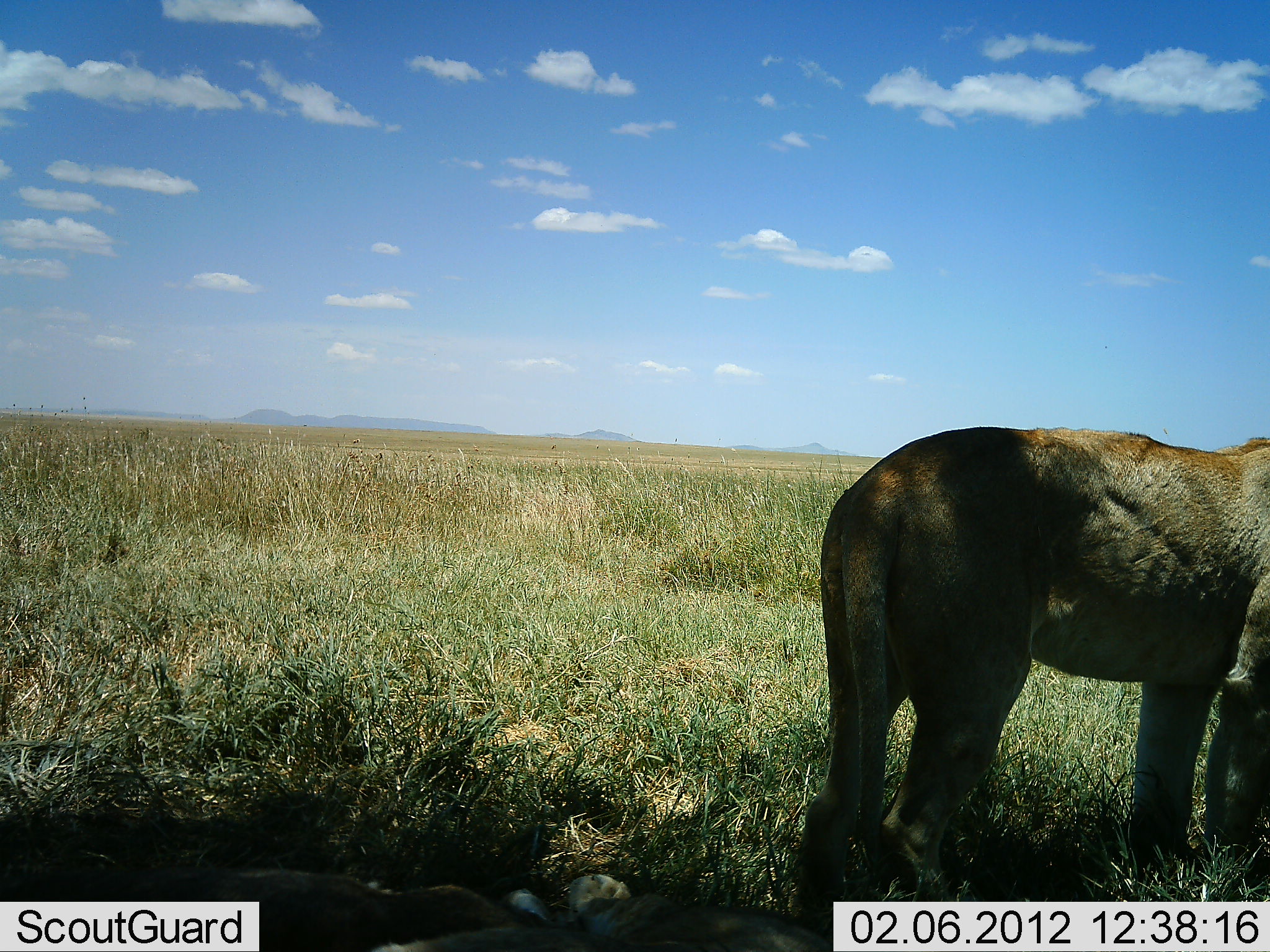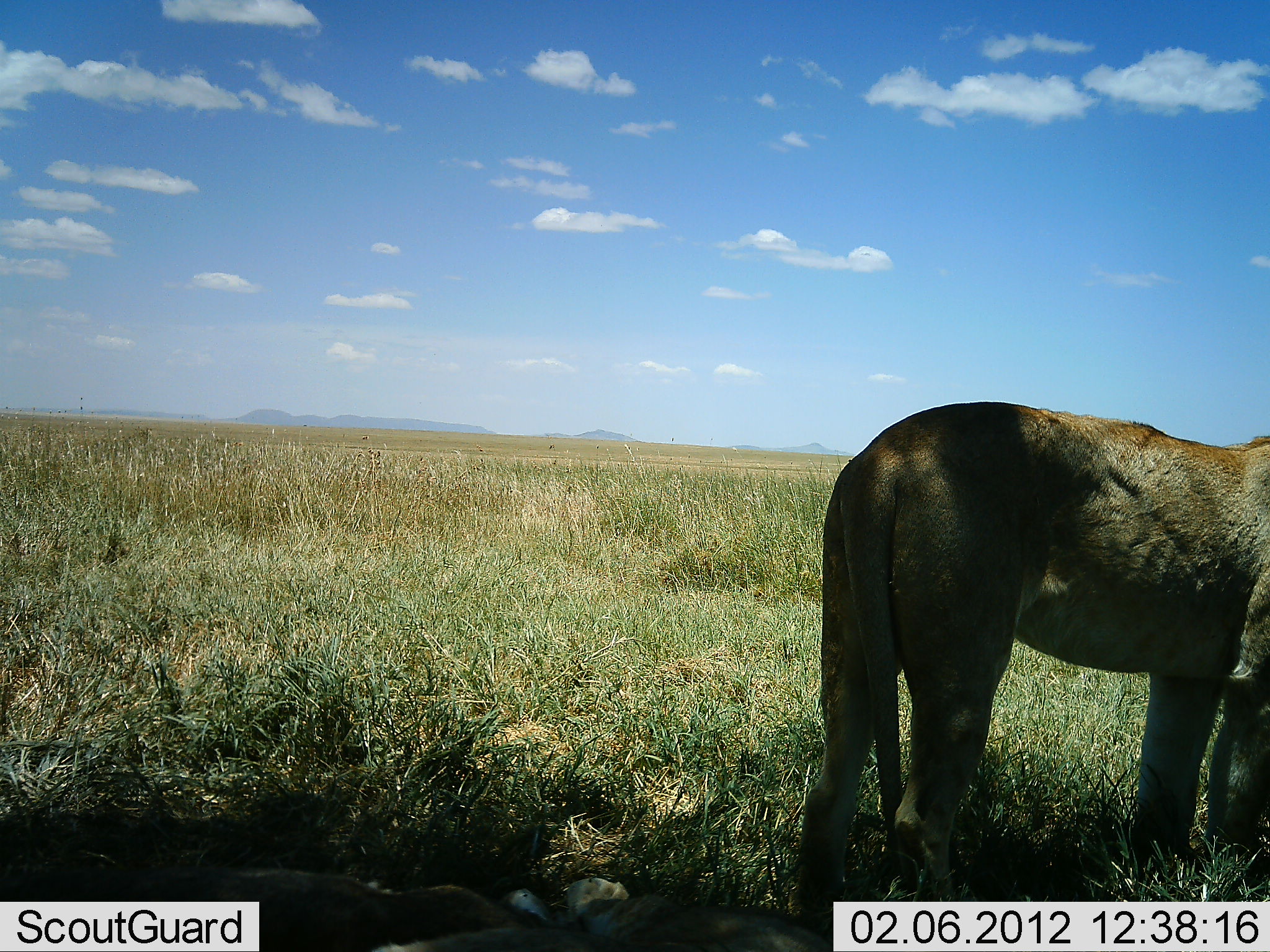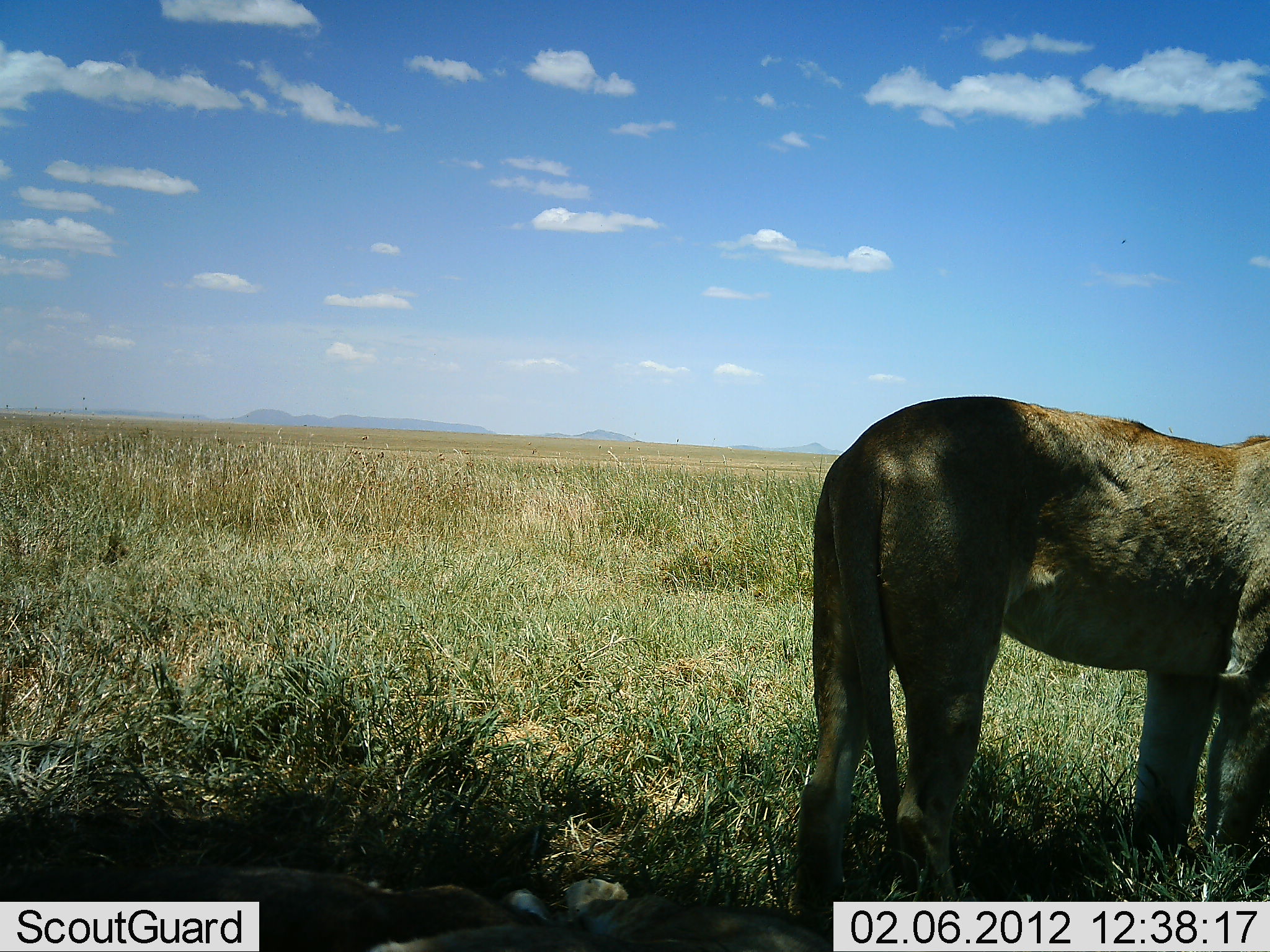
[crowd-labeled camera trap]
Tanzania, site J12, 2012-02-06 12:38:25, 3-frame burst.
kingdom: Animalia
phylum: Chordata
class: Mammalia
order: Carnivora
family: Felidae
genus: Panthera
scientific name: Panthera leo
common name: lion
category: lionfemale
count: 1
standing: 100%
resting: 0%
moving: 0%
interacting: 0%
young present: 0%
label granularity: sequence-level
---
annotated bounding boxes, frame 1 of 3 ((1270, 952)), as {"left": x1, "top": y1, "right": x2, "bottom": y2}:
animal: {"left": 800, "top": 428, "right": 1268, "bottom": 901}; {"left": 119, "top": 854, "right": 832, "bottom": 952}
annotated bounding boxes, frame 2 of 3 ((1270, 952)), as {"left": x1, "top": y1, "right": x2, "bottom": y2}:
animal: {"left": 795, "top": 404, "right": 1268, "bottom": 928}; {"left": 87, "top": 843, "right": 832, "bottom": 951}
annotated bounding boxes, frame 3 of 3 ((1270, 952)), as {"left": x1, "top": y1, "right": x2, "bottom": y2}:
animal: {"left": 788, "top": 396, "right": 1270, "bottom": 931}; {"left": 109, "top": 865, "right": 830, "bottom": 952}